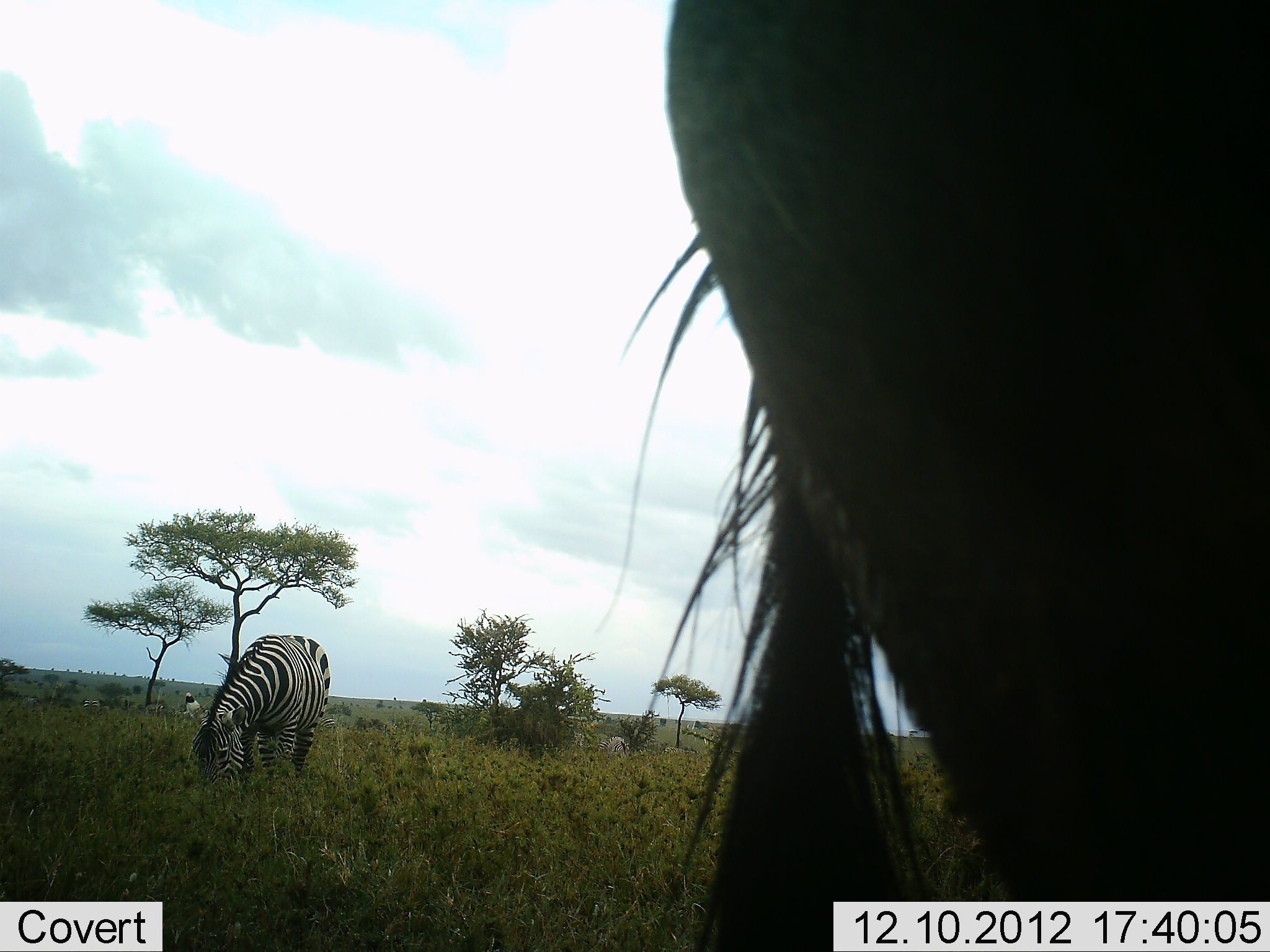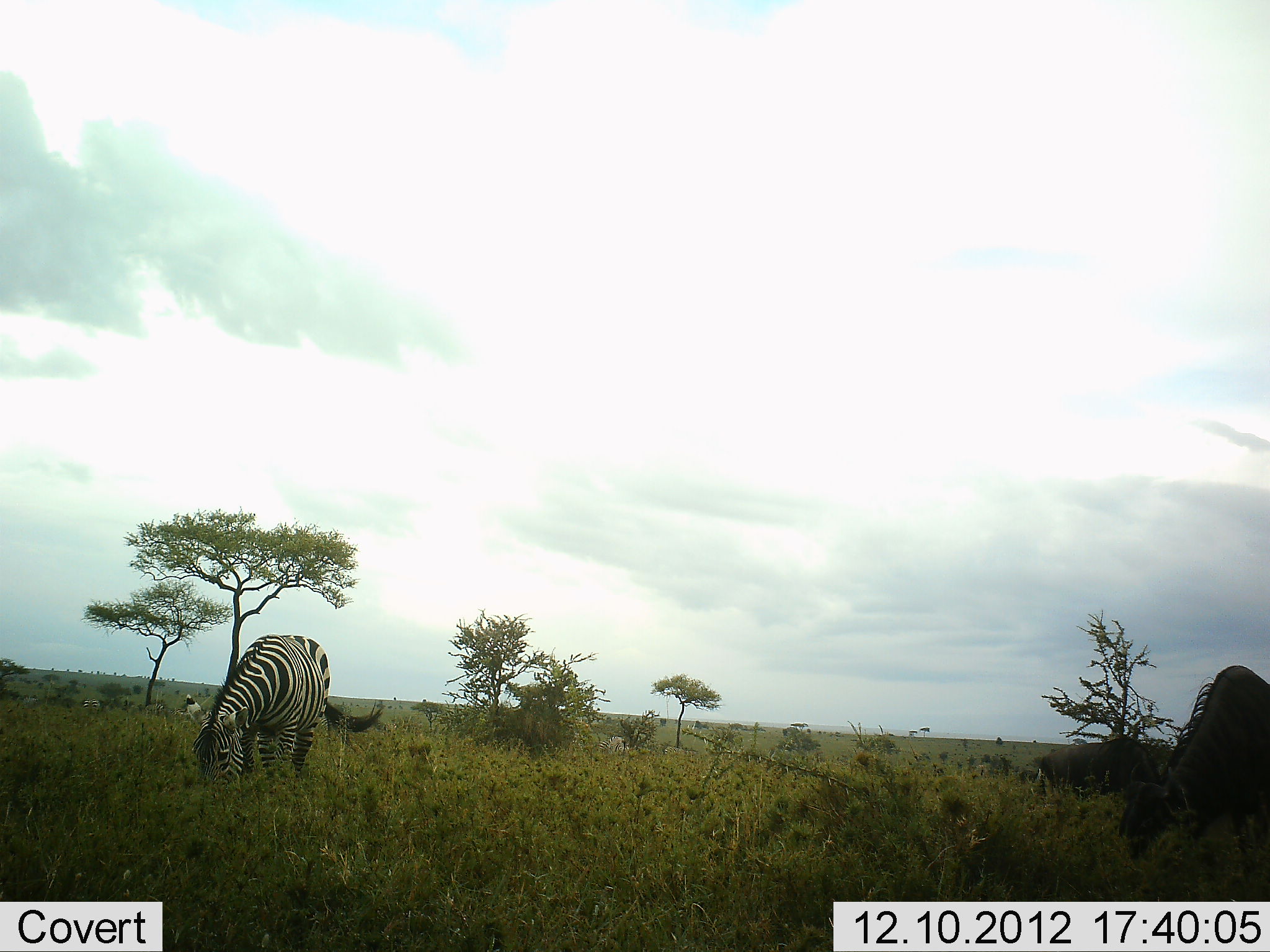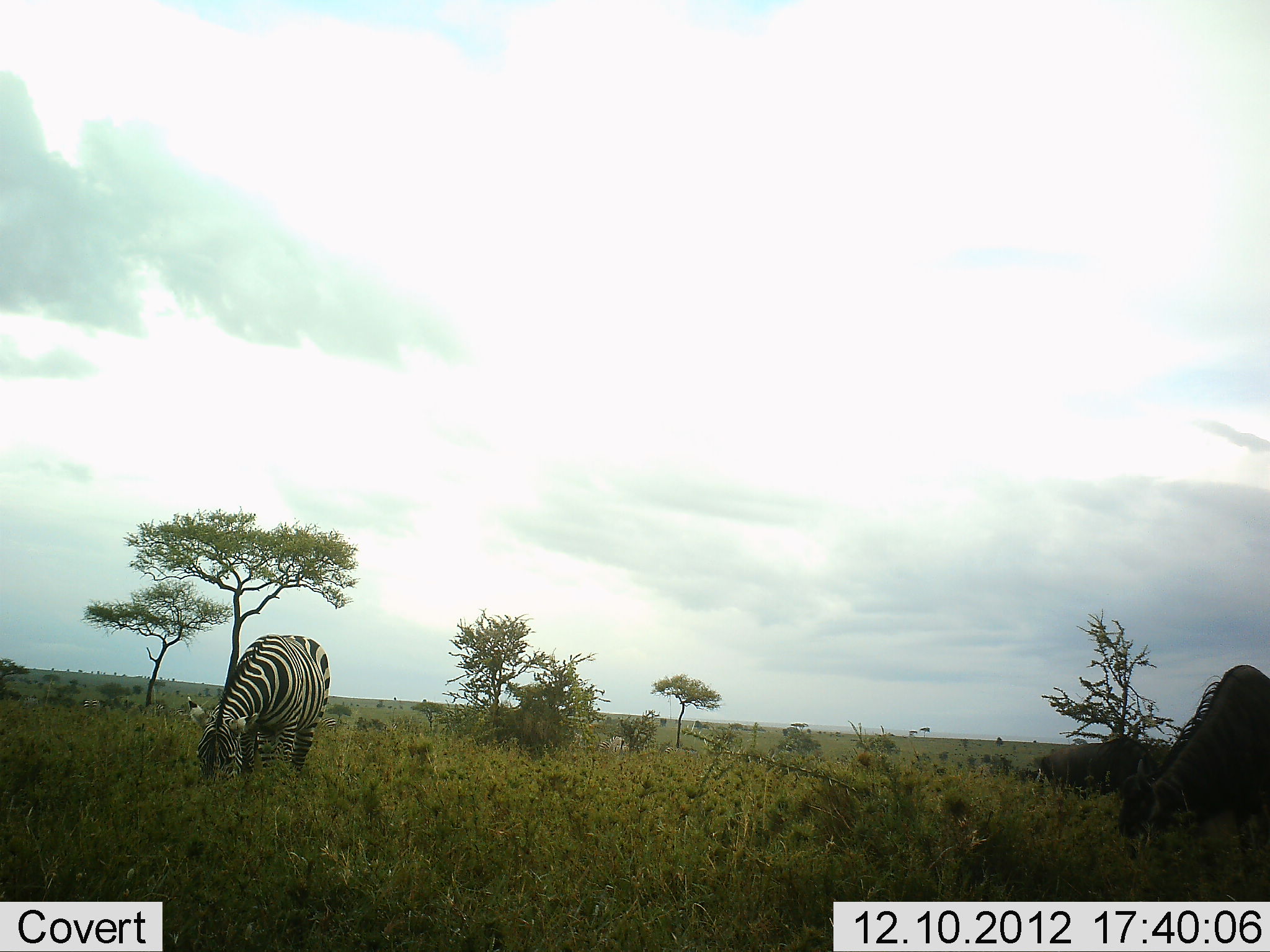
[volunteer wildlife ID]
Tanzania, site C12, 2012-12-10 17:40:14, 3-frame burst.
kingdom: Animalia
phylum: Chordata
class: Mammalia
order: Artiodactyla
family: Bovidae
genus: Connochaetes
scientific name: Connochaetes taurinus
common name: blue wildebeest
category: wildebeest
Wildebeest (blue wildebeest) (Connochaetes taurinus), count 3. Behavior (volunteer vote fractions): standing 18%, resting 0%, moving 27%, interacting 0%. Young present (vote fraction): 0%. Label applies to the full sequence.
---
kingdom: Animalia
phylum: Chordata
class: Mammalia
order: Perissodactyla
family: Equidae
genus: Equus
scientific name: Equus quagga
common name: plains zebra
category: zebra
Zebra (plains zebra) (Equus quagga), count 1. Behavior (volunteer vote fractions): standing 12%, resting 0%, moving 0%, interacting 0%. Young present (vote fraction): 0%. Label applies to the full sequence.